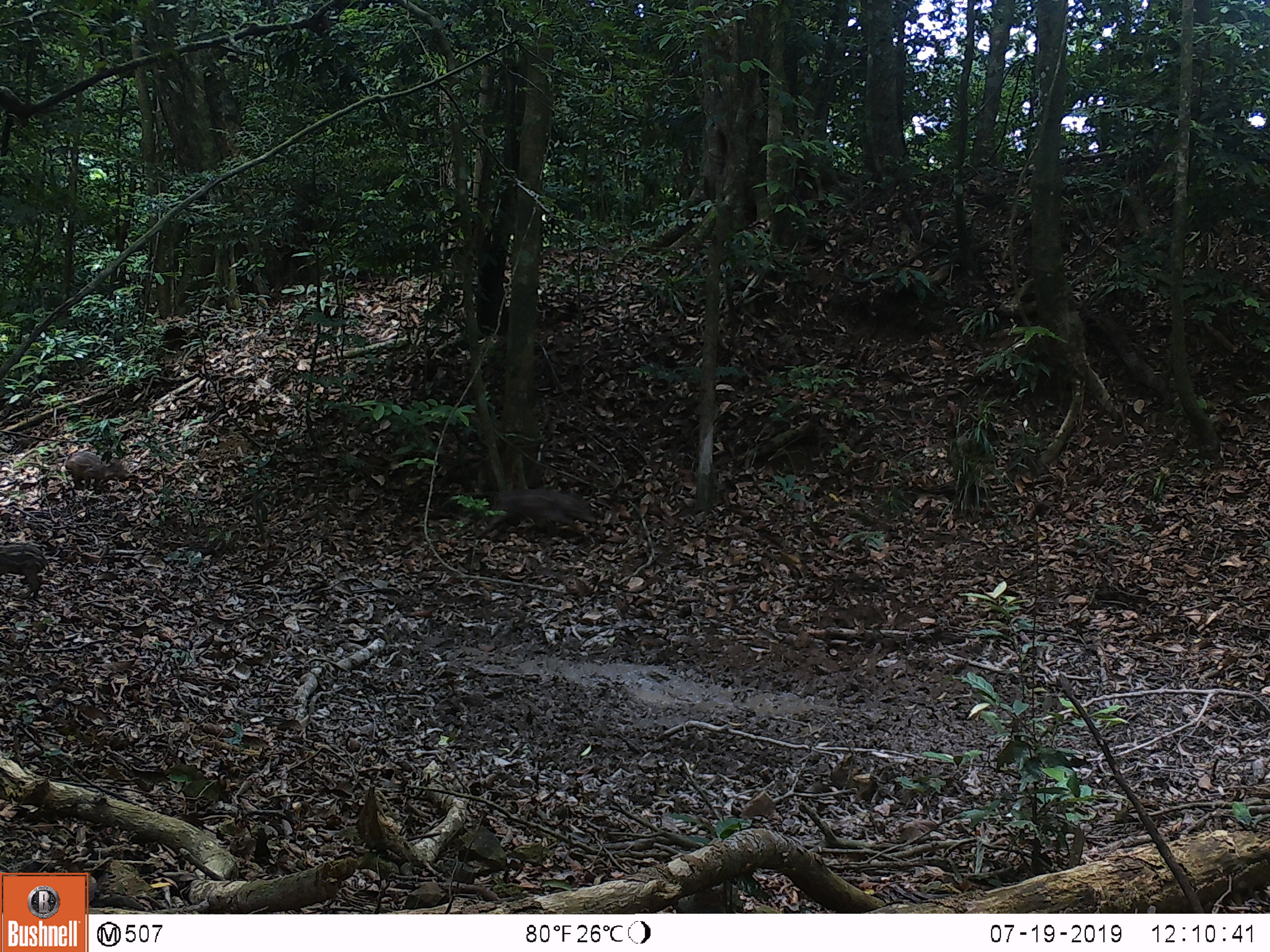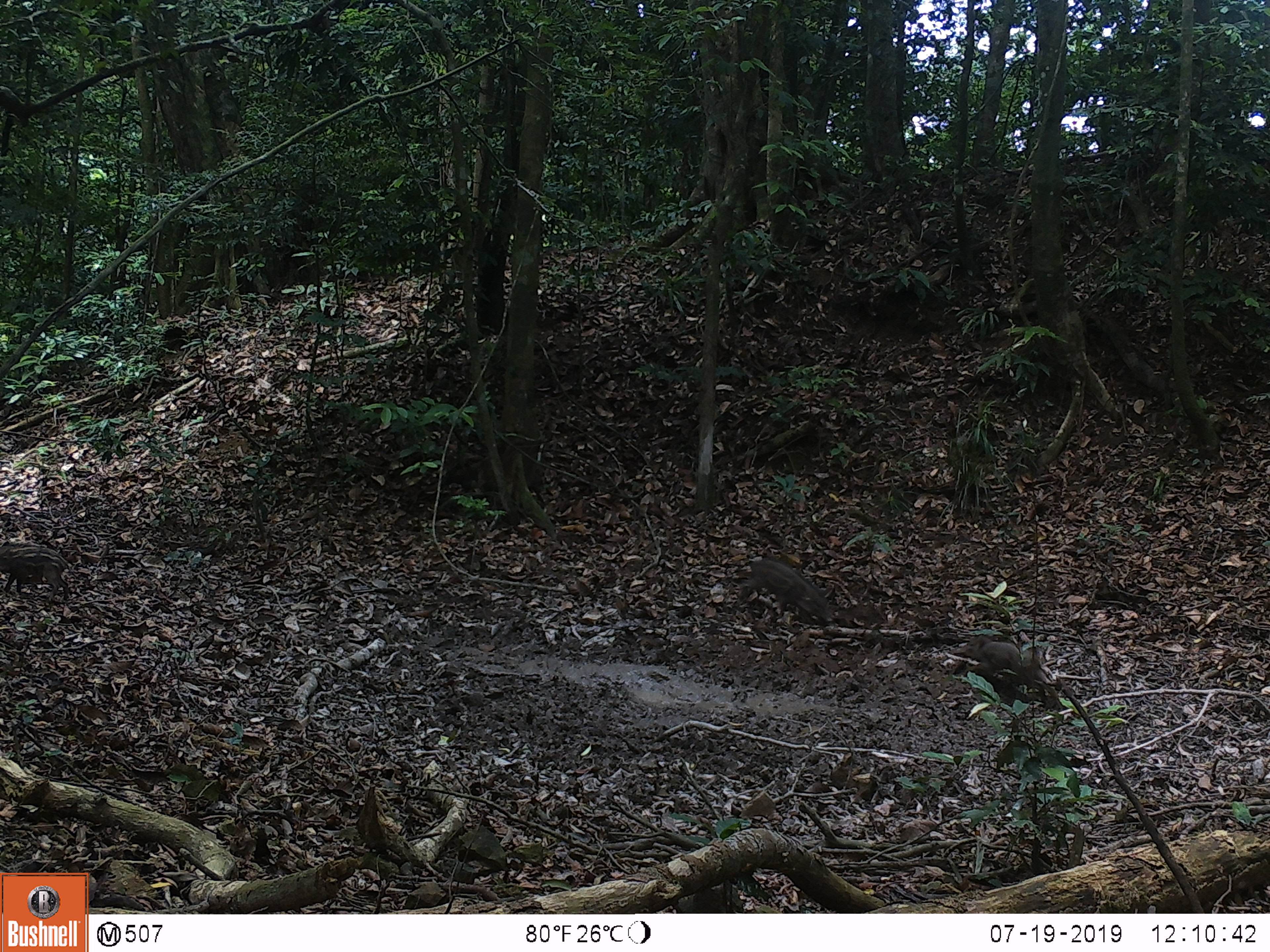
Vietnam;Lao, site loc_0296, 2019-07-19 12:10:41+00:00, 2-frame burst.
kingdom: Animalia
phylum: Chordata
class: Mammalia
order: Artiodactyla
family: Suidae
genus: Sus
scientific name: Sus scrofa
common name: eurasian wild pig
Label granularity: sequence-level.